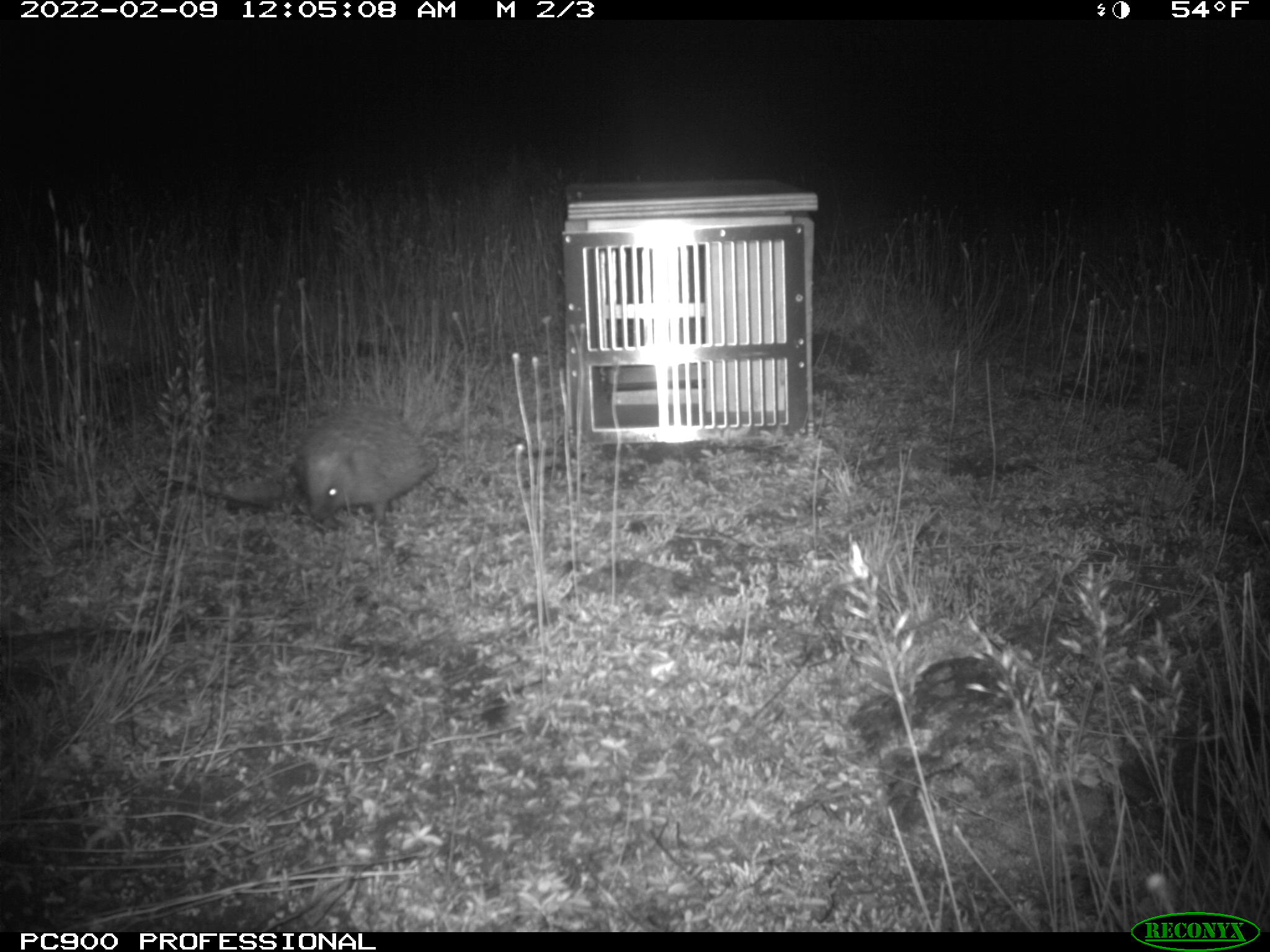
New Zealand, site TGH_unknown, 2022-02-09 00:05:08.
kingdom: Animalia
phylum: Chordata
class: Mammalia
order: Eulipotyphla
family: Erinaceidae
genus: Erinaceus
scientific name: Erinaceus europaeus europaeus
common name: european hedgehog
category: hedgehog